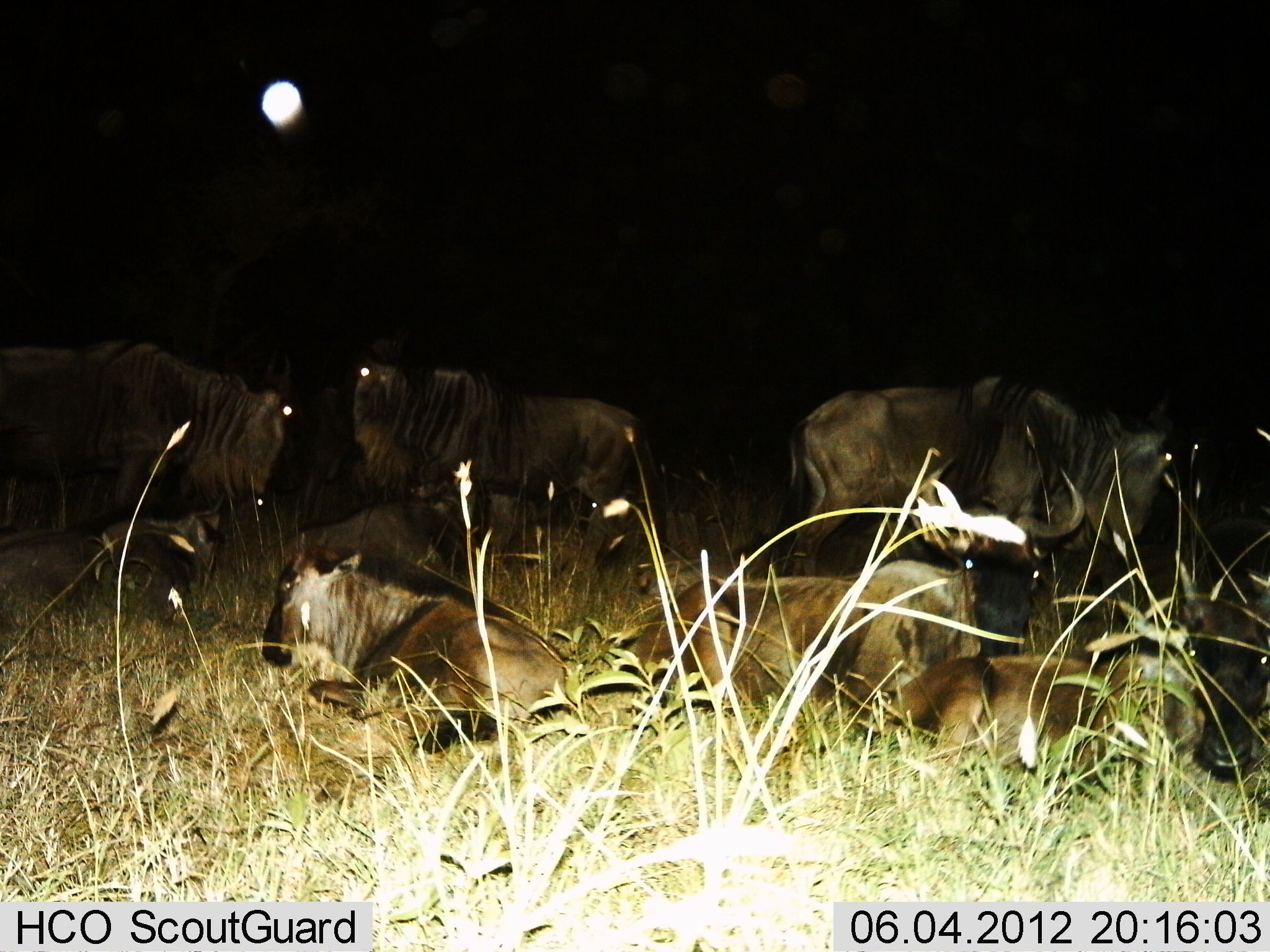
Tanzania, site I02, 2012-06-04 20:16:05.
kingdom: Animalia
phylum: Chordata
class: Mammalia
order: Artiodactyla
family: Bovidae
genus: Connochaetes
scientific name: Connochaetes taurinus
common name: blue wildebeest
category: wildebeest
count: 8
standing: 70%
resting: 100%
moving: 0%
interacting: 0%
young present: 0%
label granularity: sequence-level